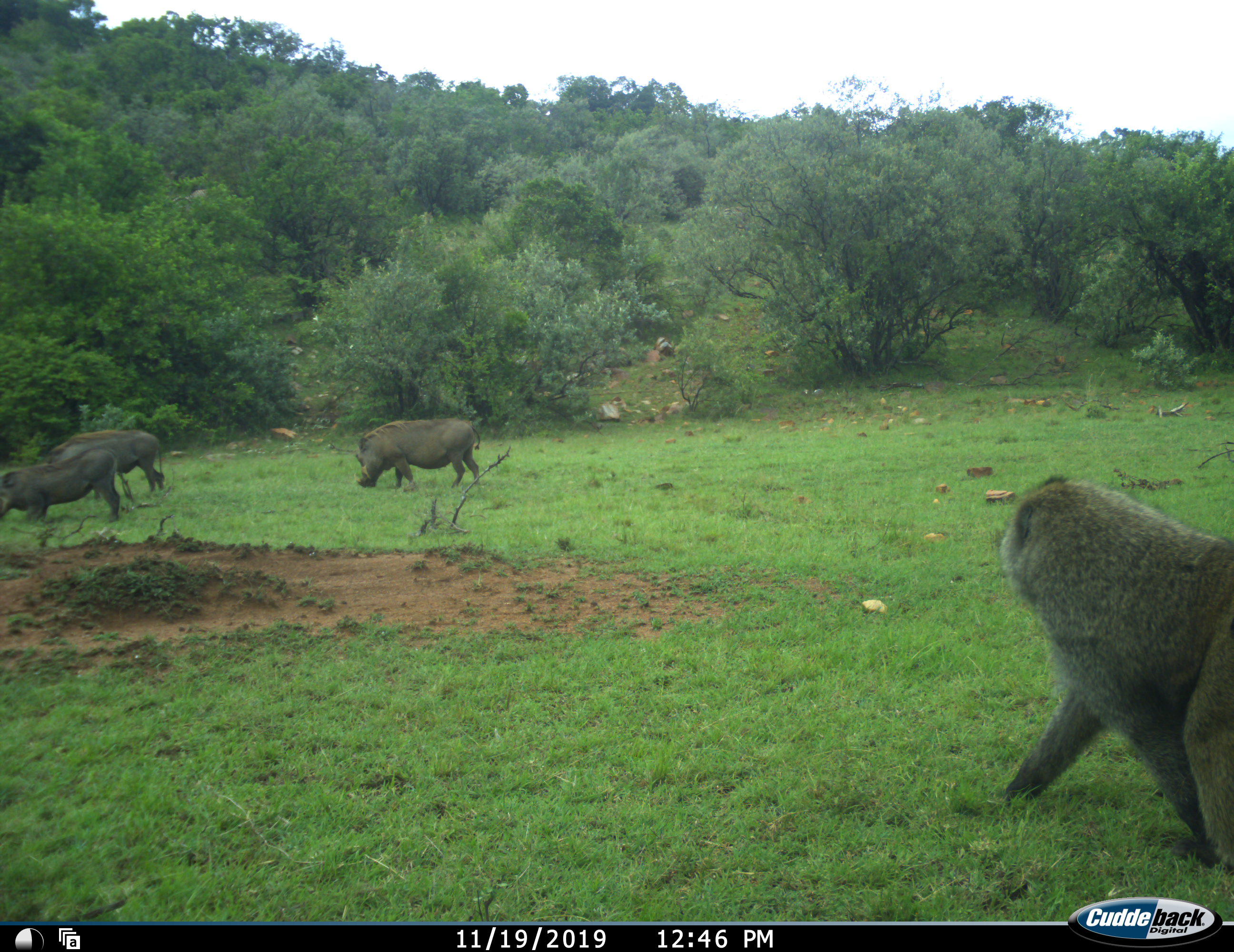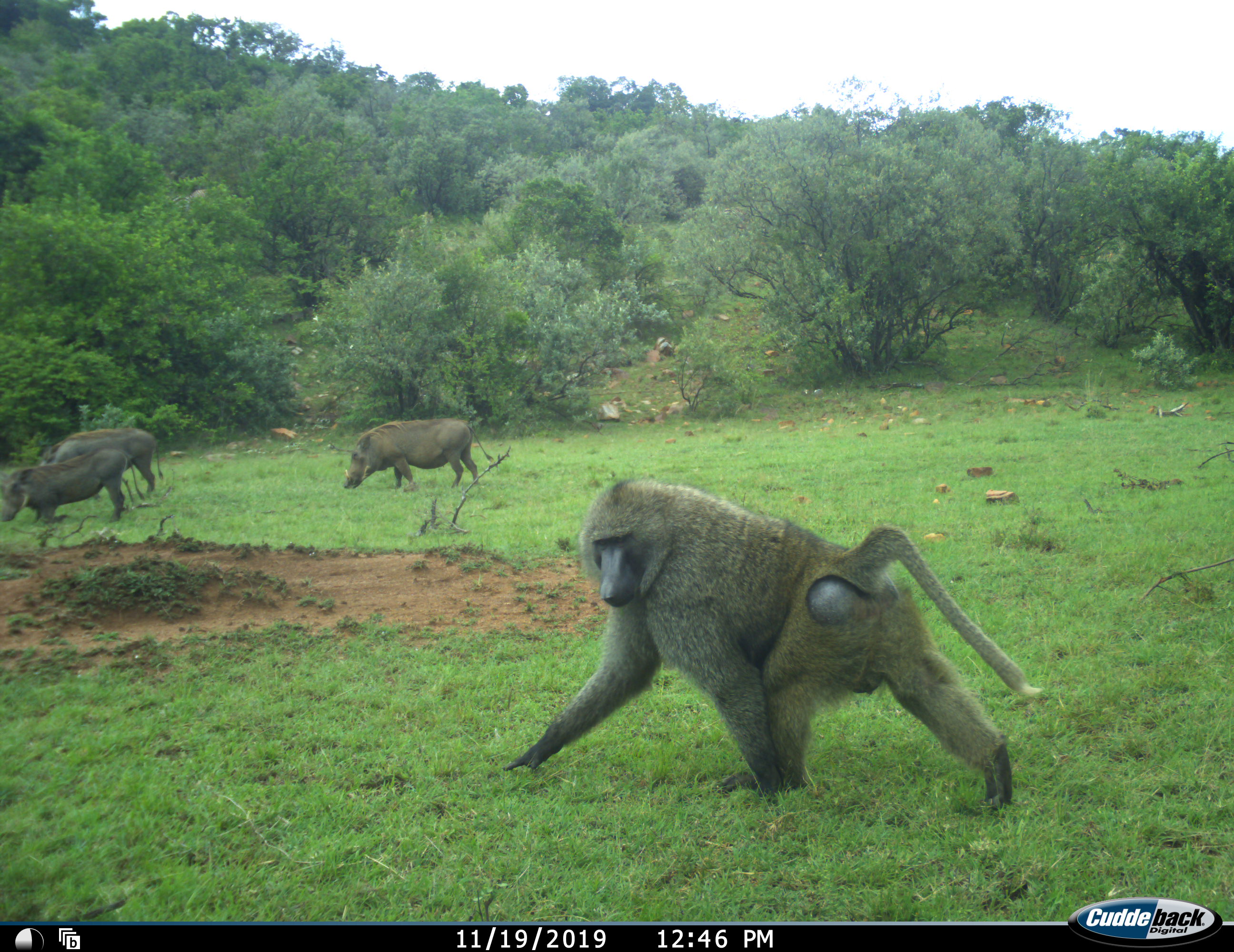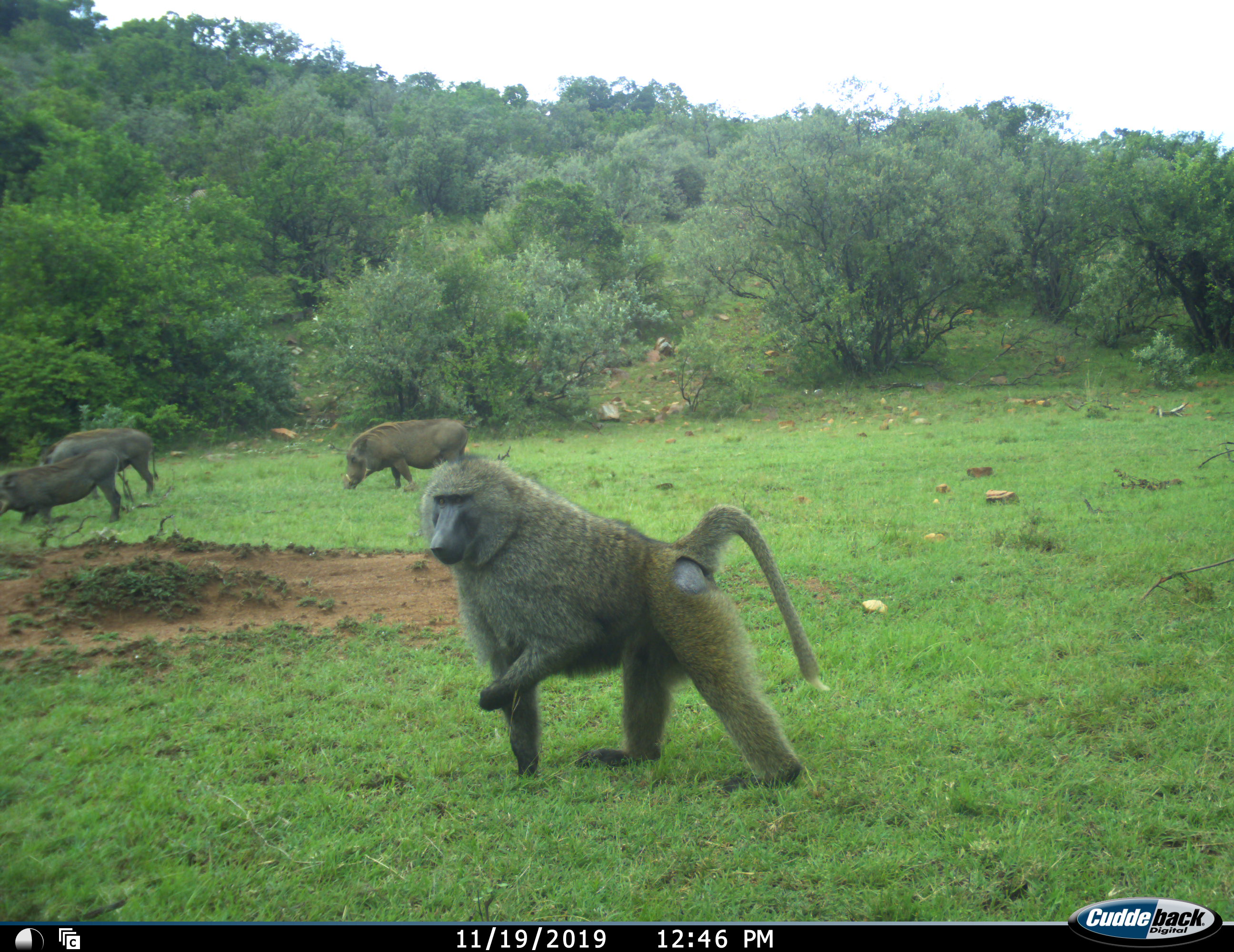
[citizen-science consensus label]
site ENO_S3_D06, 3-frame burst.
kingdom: Animalia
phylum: Chordata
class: Mammalia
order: Primates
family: Cercopithecidae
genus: Papio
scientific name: Papio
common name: baboon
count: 1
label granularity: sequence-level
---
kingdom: Animalia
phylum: Chordata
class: Mammalia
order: Artiodactyla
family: Suidae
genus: Phacochoerus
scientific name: Phacochoerus africanus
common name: warthog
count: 3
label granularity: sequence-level